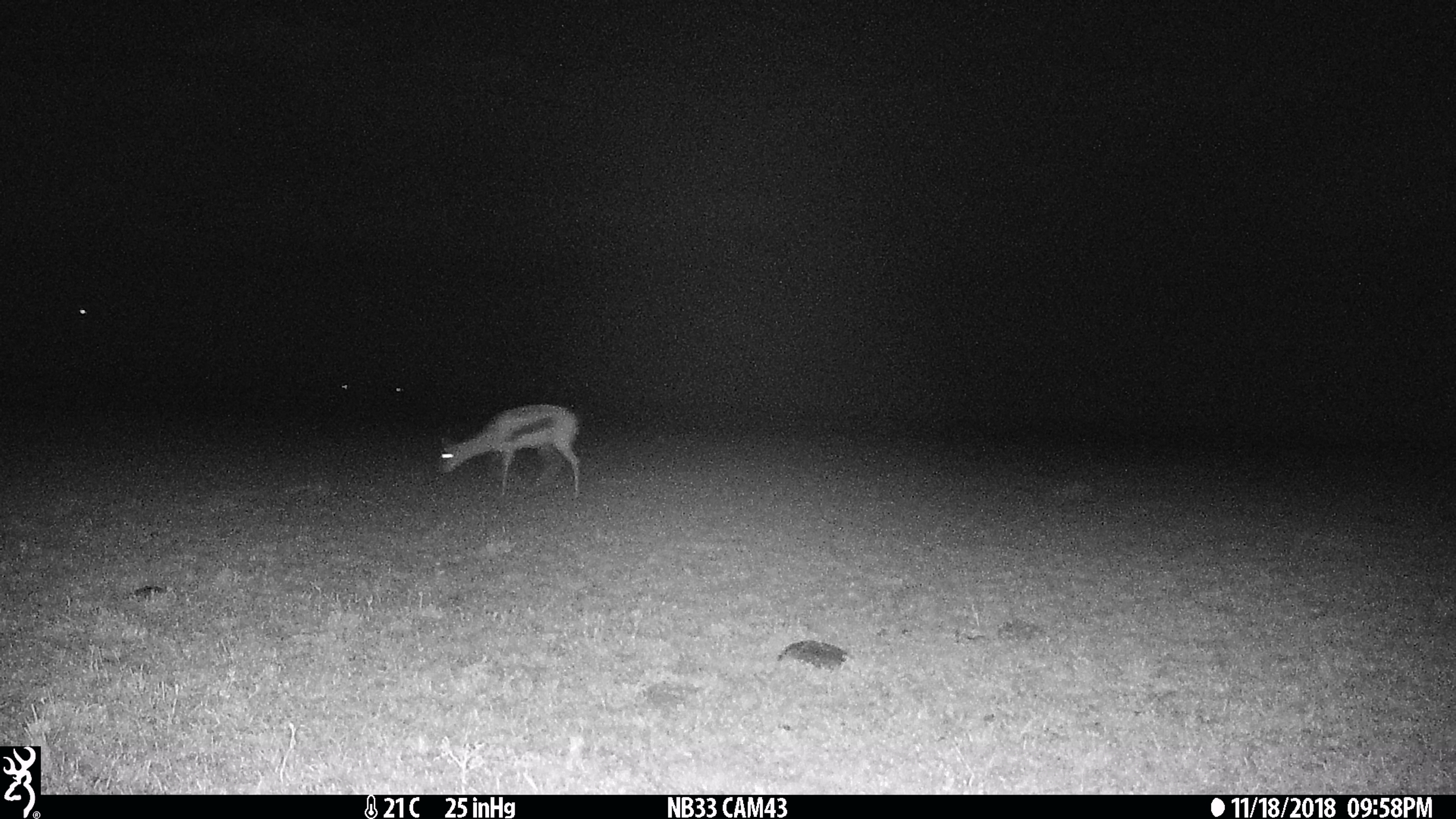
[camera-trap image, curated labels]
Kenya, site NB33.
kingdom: Animalia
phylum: Chordata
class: Mammalia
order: Artiodactyla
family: Bovidae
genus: Eudorcas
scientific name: Eudorcas thomsonii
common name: thomon's gazelle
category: gazelle thomsons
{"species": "gazelle thomsons (thomon's gazelle) (Eudorcas thomsonii)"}